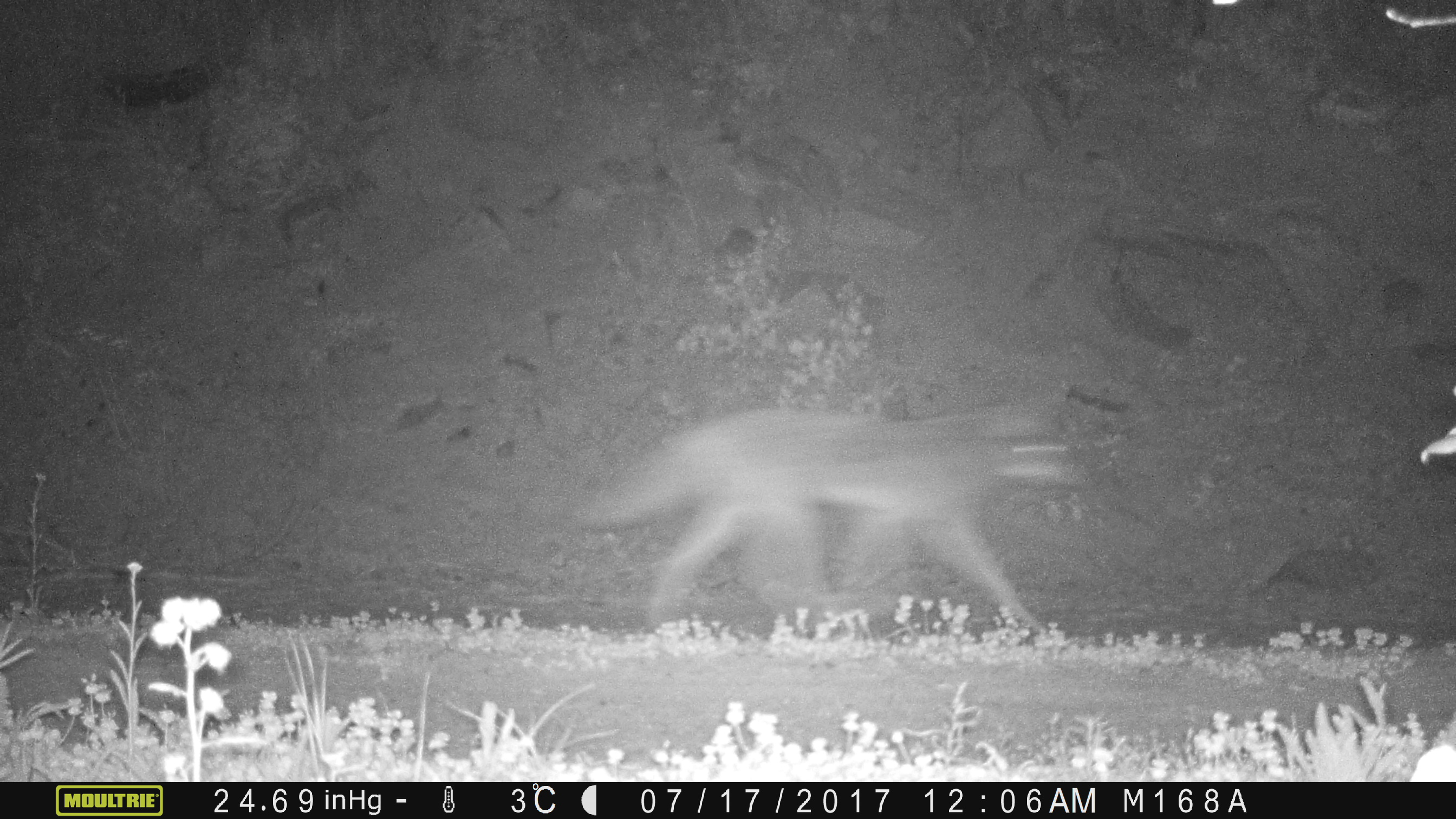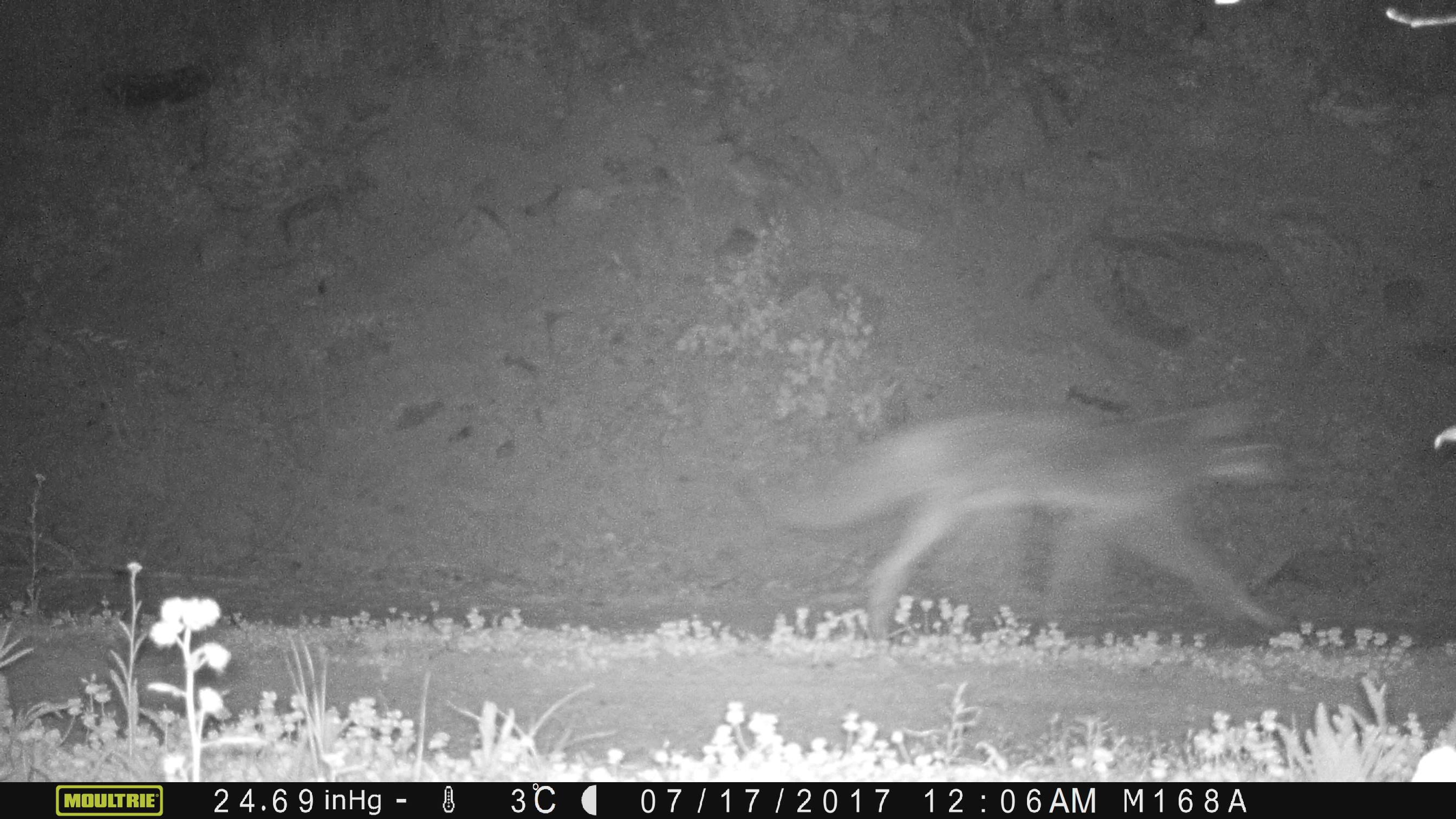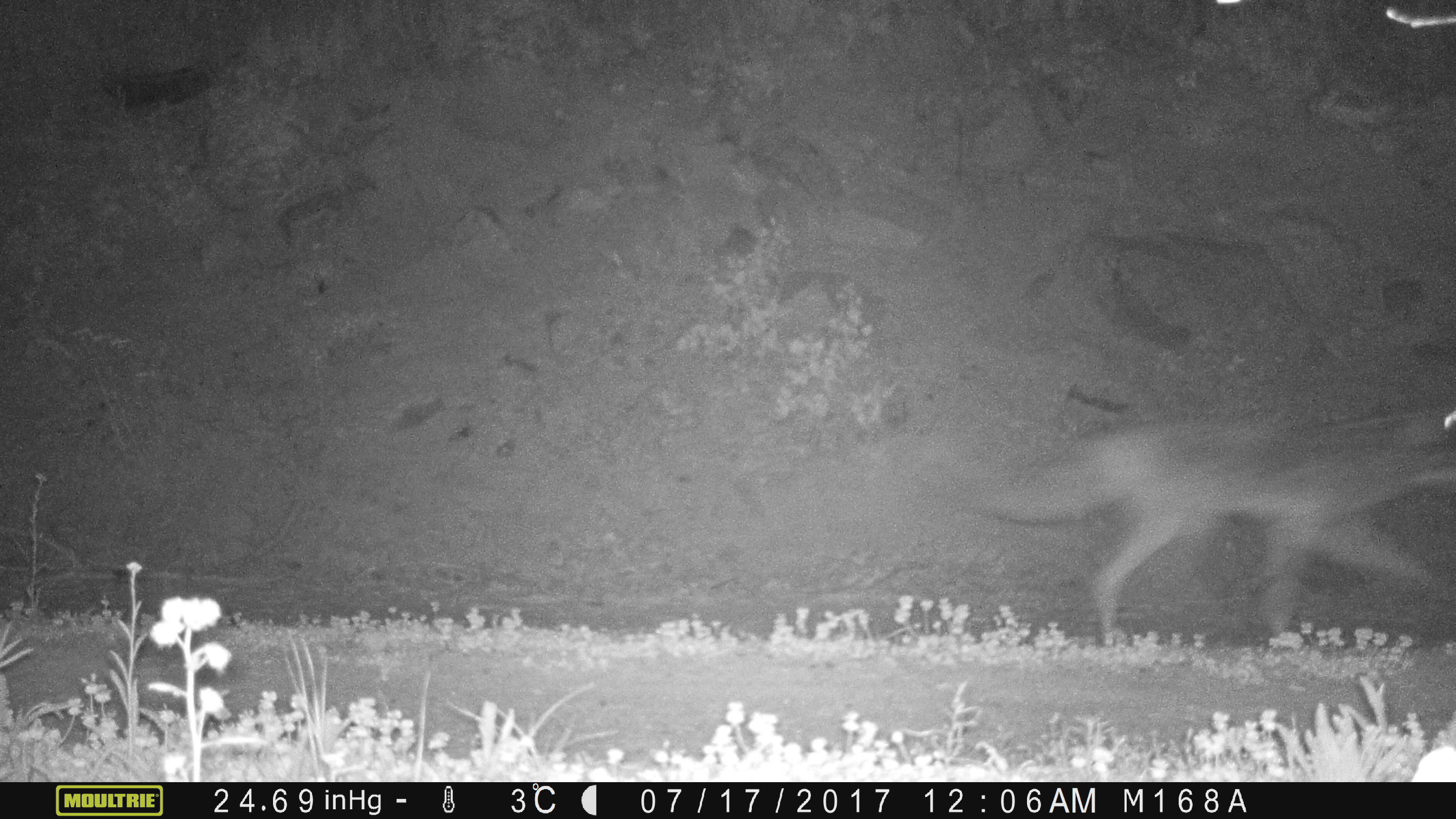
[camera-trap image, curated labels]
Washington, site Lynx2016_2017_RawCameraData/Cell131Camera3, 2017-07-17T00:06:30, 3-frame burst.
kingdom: Animalia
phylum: Chordata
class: Mammalia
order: Carnivora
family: Canidae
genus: Canis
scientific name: Canis latrans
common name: coyote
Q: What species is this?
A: Canis latrans (coyote).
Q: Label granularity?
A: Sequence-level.